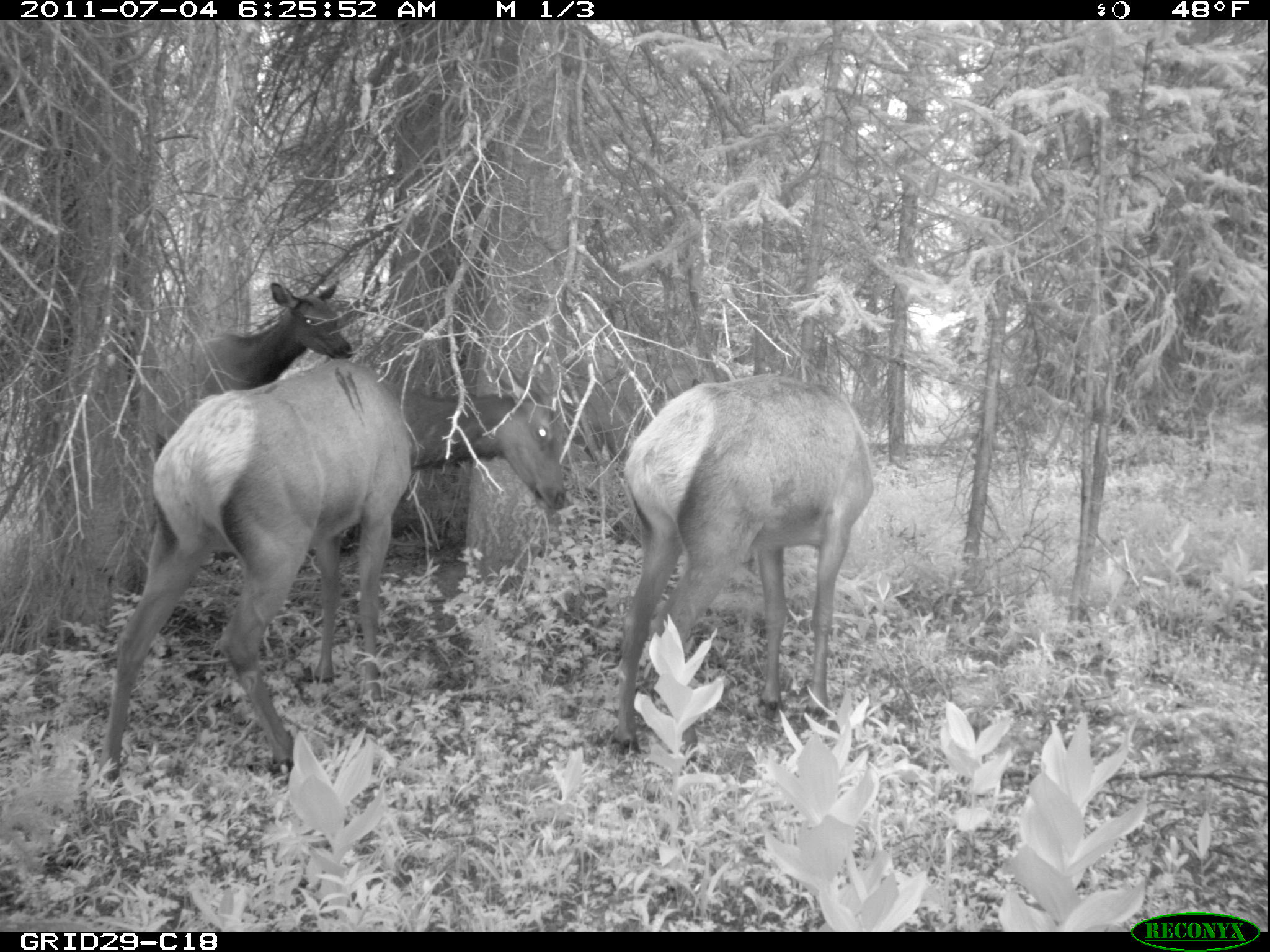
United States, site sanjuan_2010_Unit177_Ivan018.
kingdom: Animalia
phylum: Chordata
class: Mammalia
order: Artiodactyla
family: Cervidae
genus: Cervus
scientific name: Cervus elaphus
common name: red deer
Cervus elaphus (red deer).